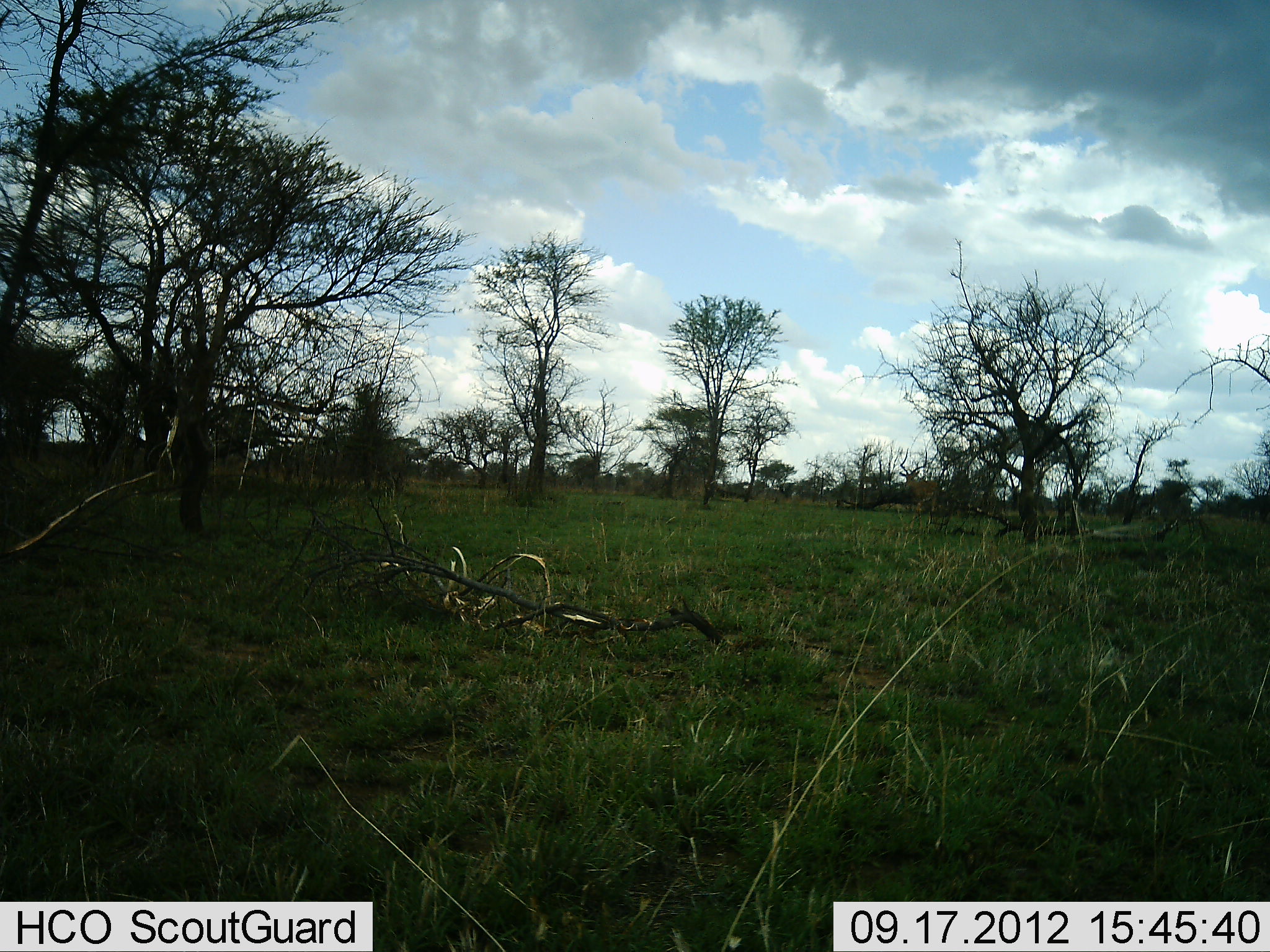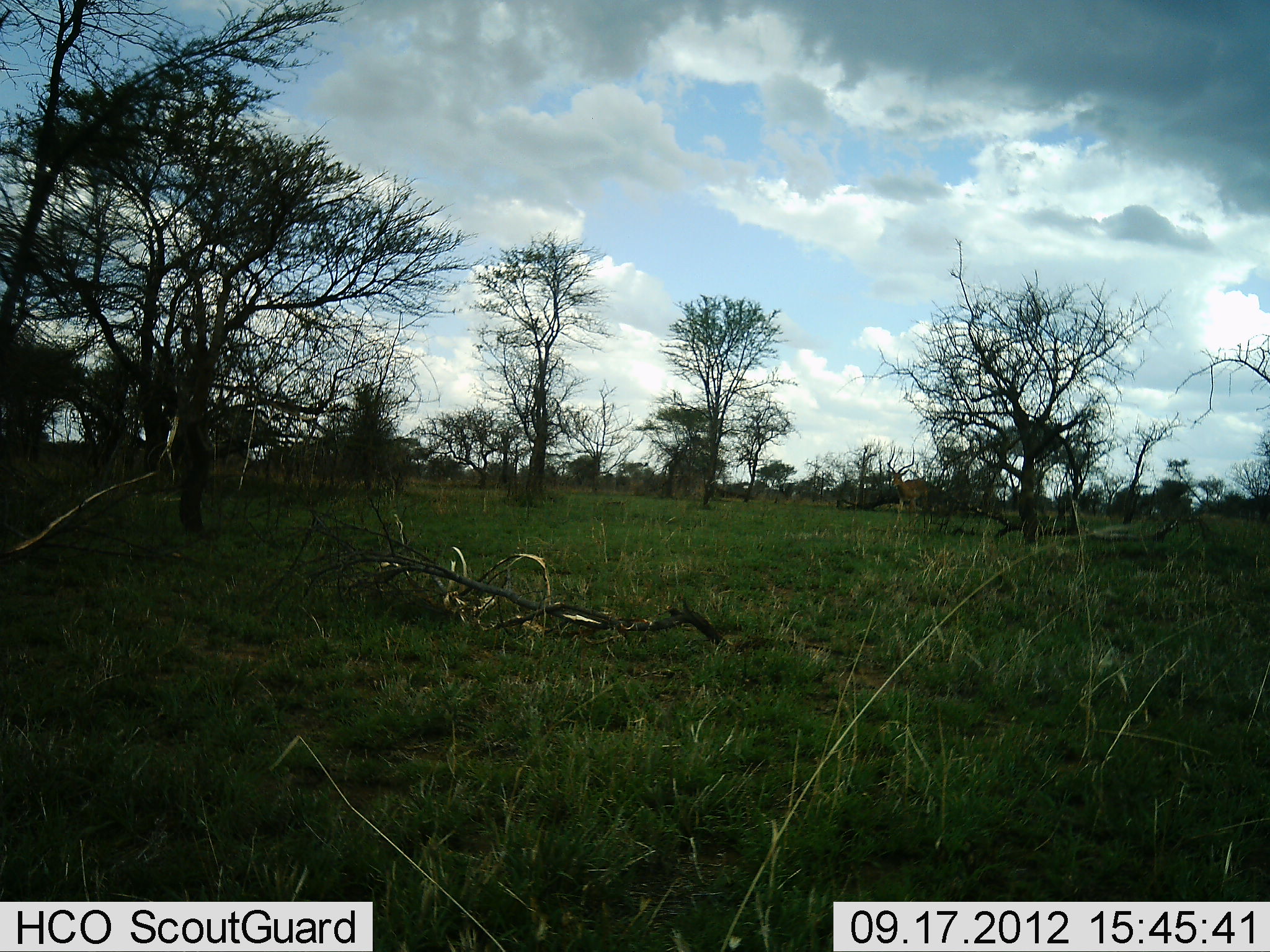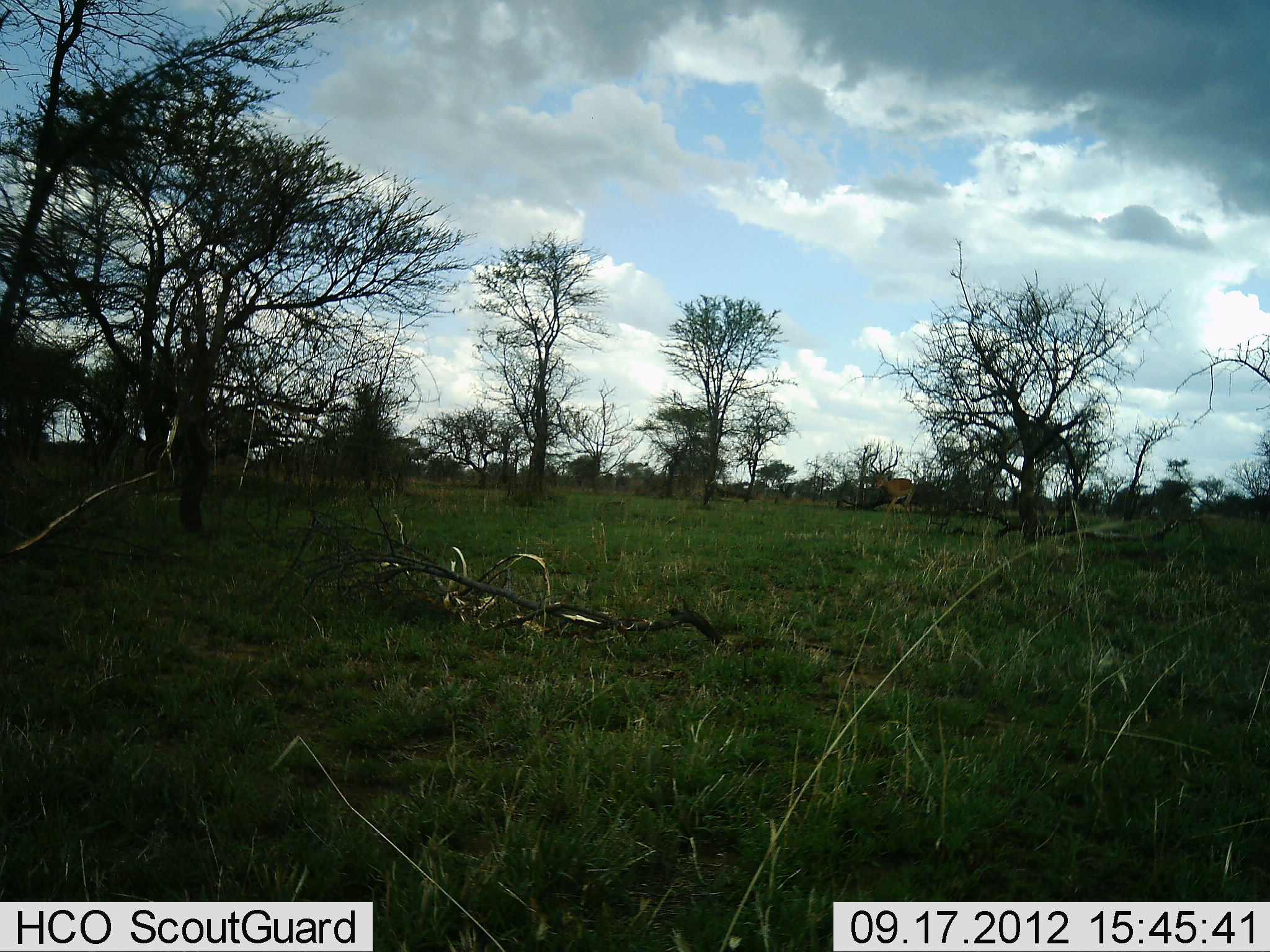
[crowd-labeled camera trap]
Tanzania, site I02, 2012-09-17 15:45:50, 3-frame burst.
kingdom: Animalia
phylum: Chordata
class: Mammalia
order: Artiodactyla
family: Bovidae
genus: Aepyceros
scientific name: Aepyceros melampus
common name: impala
Impala (Aepyceros melampus), count 1. Behavior (volunteer vote fractions): standing 0%, resting 0%, moving 100%, interacting 0%. Young present (vote fraction): 0%. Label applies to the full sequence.